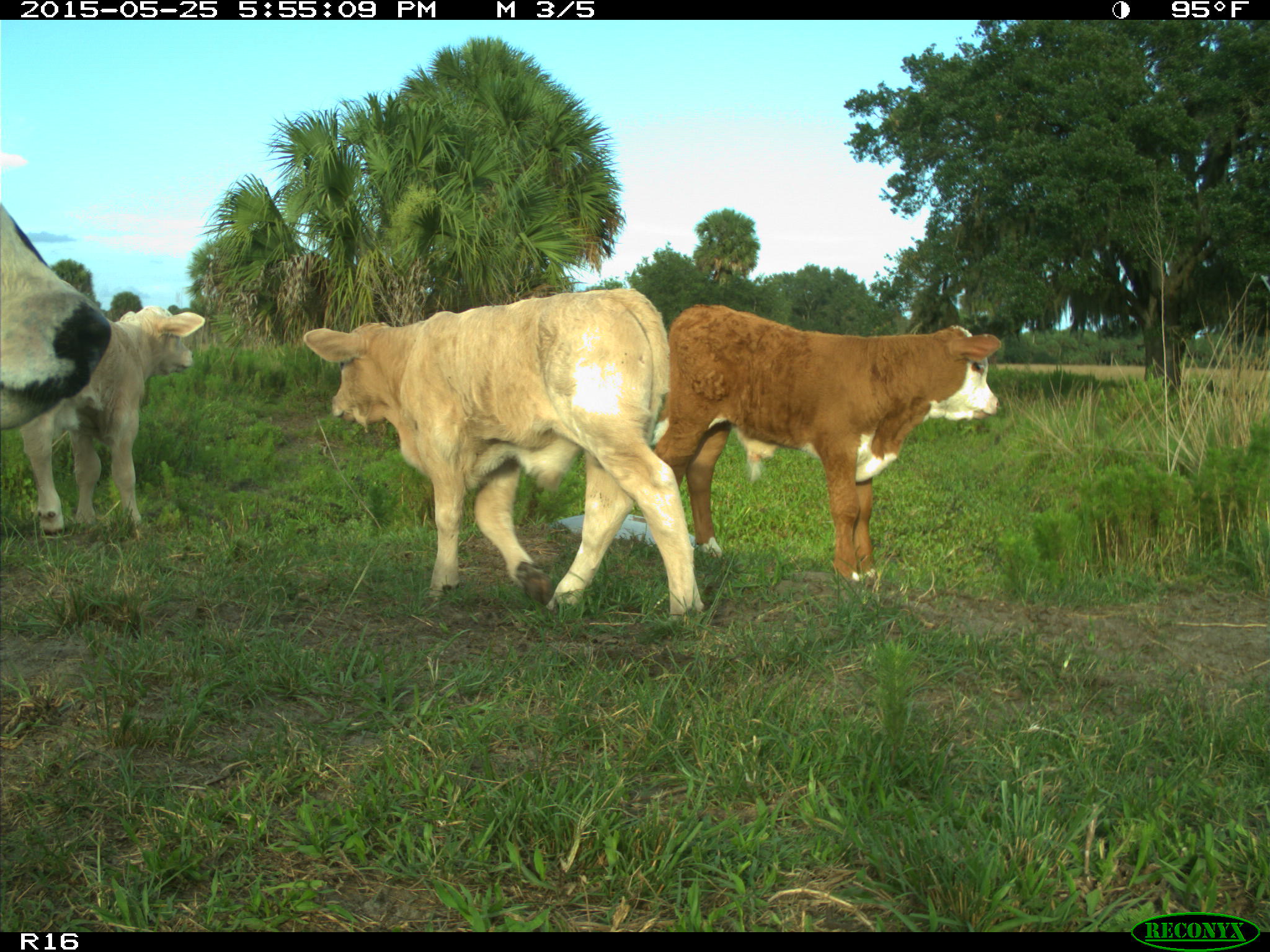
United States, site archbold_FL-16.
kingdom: Animalia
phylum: Chordata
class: Mammalia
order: Artiodactyla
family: Bovidae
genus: Bos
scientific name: Bos taurus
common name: domestic cow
Bos taurus (domestic cow).